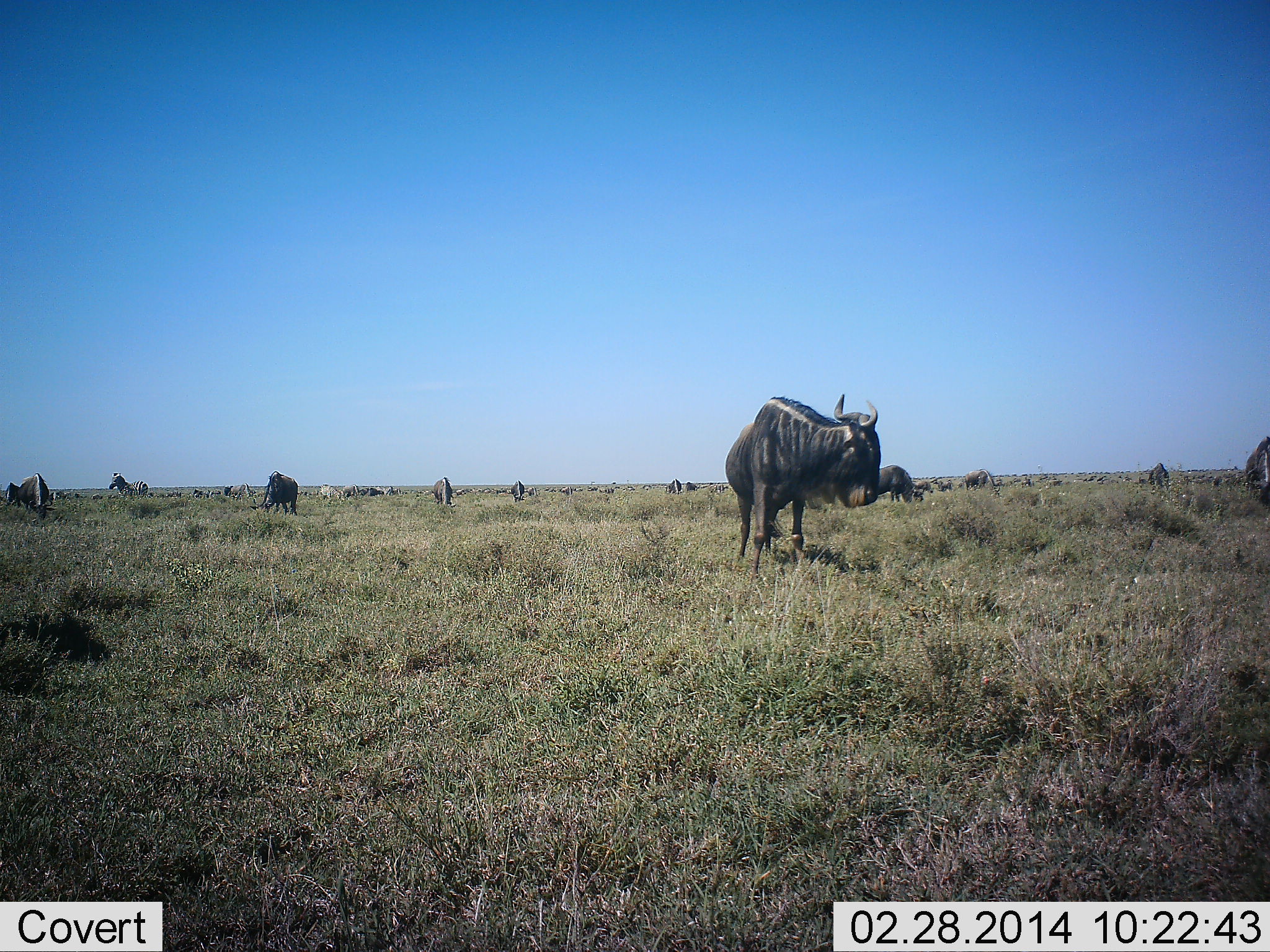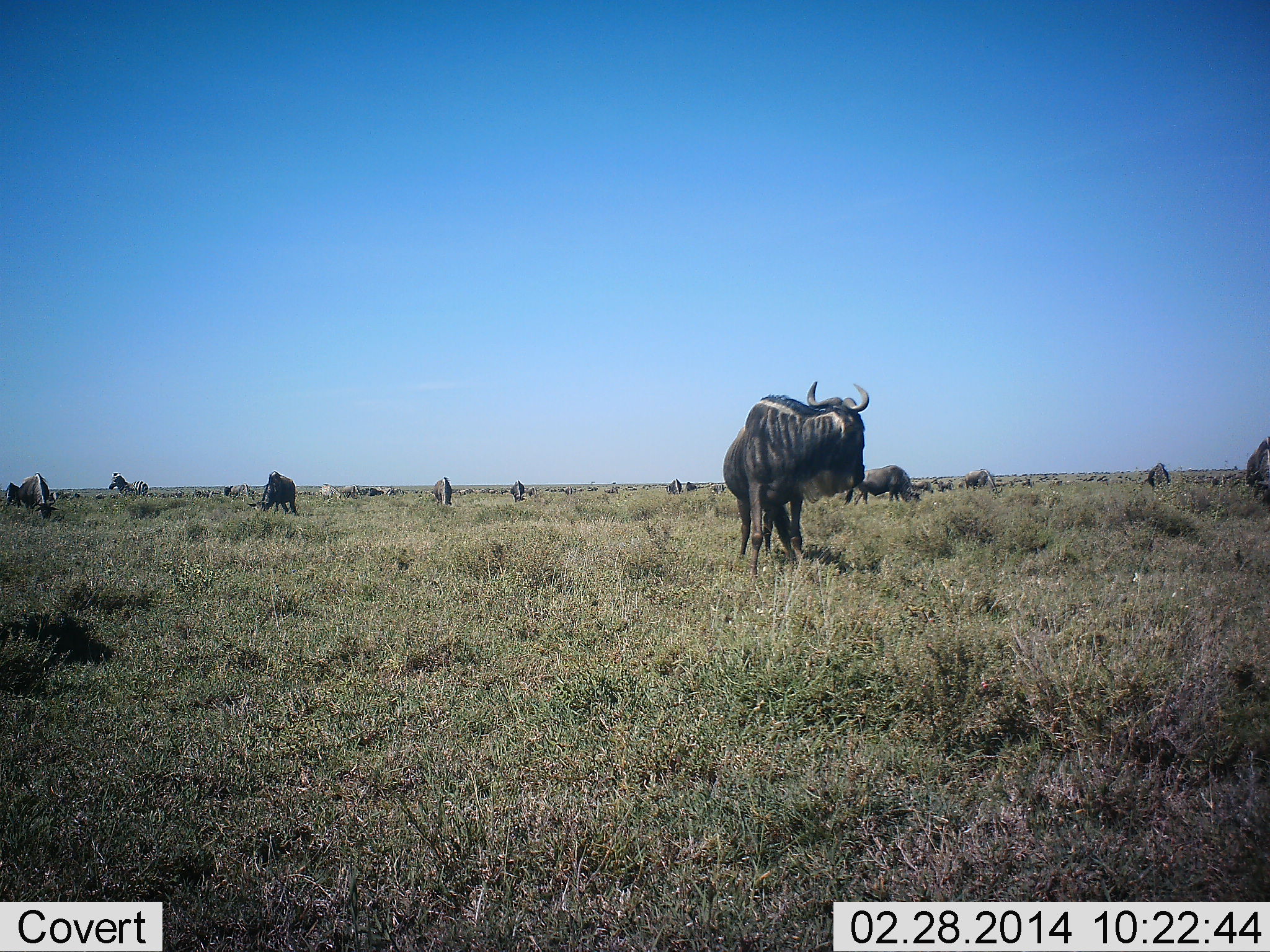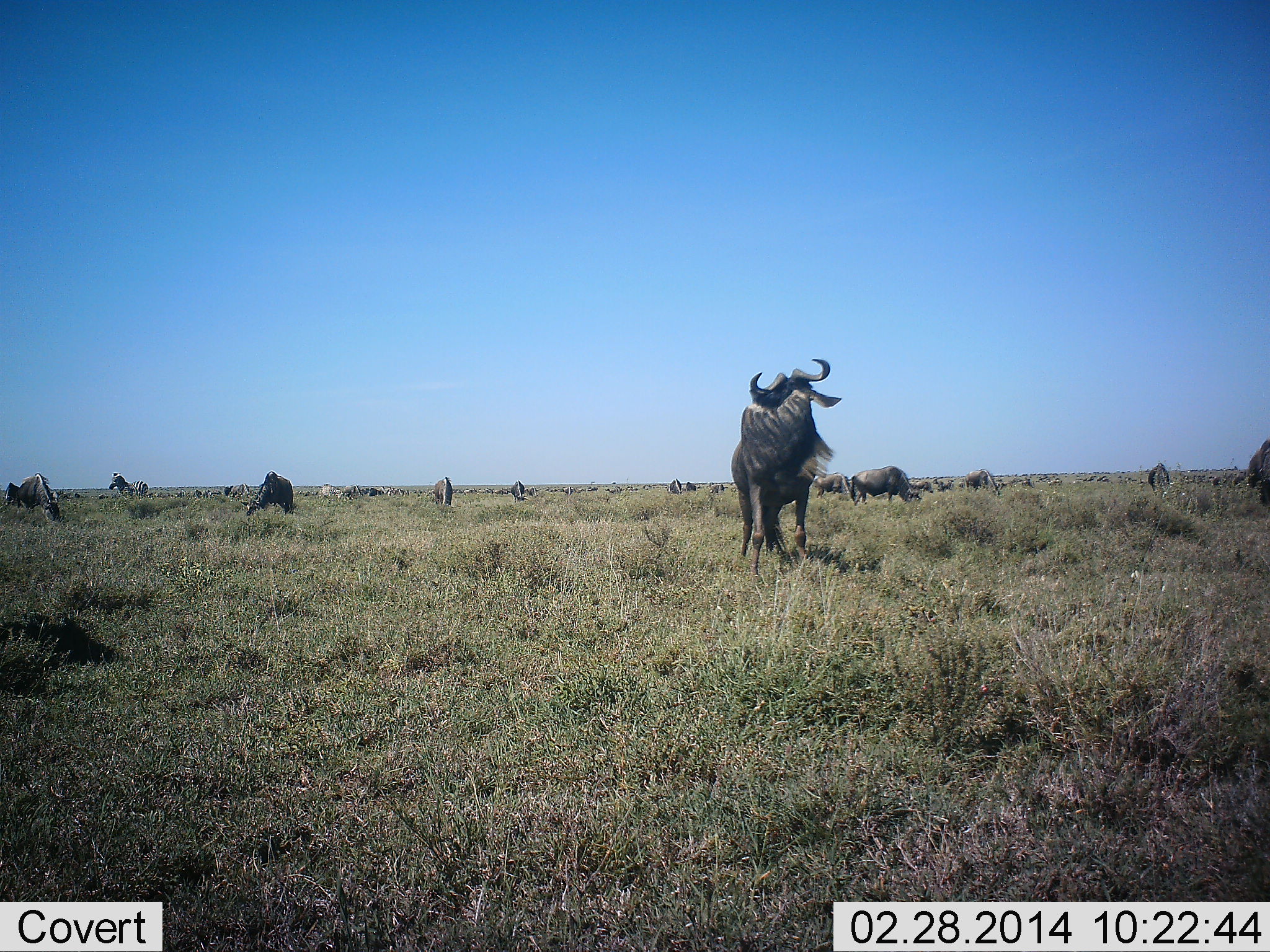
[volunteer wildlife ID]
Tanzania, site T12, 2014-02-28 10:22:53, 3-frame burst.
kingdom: Animalia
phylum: Chordata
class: Mammalia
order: Artiodactyla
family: Bovidae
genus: Connochaetes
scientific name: Connochaetes taurinus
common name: blue wildebeest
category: wildebeest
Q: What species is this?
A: Wildebeest (blue wildebeest) (Connochaetes taurinus).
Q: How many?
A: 11-50.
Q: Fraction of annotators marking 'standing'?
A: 53%.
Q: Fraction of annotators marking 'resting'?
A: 0%.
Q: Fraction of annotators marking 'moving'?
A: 35%.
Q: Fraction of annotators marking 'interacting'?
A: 0%.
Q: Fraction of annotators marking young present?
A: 0%.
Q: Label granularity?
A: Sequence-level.